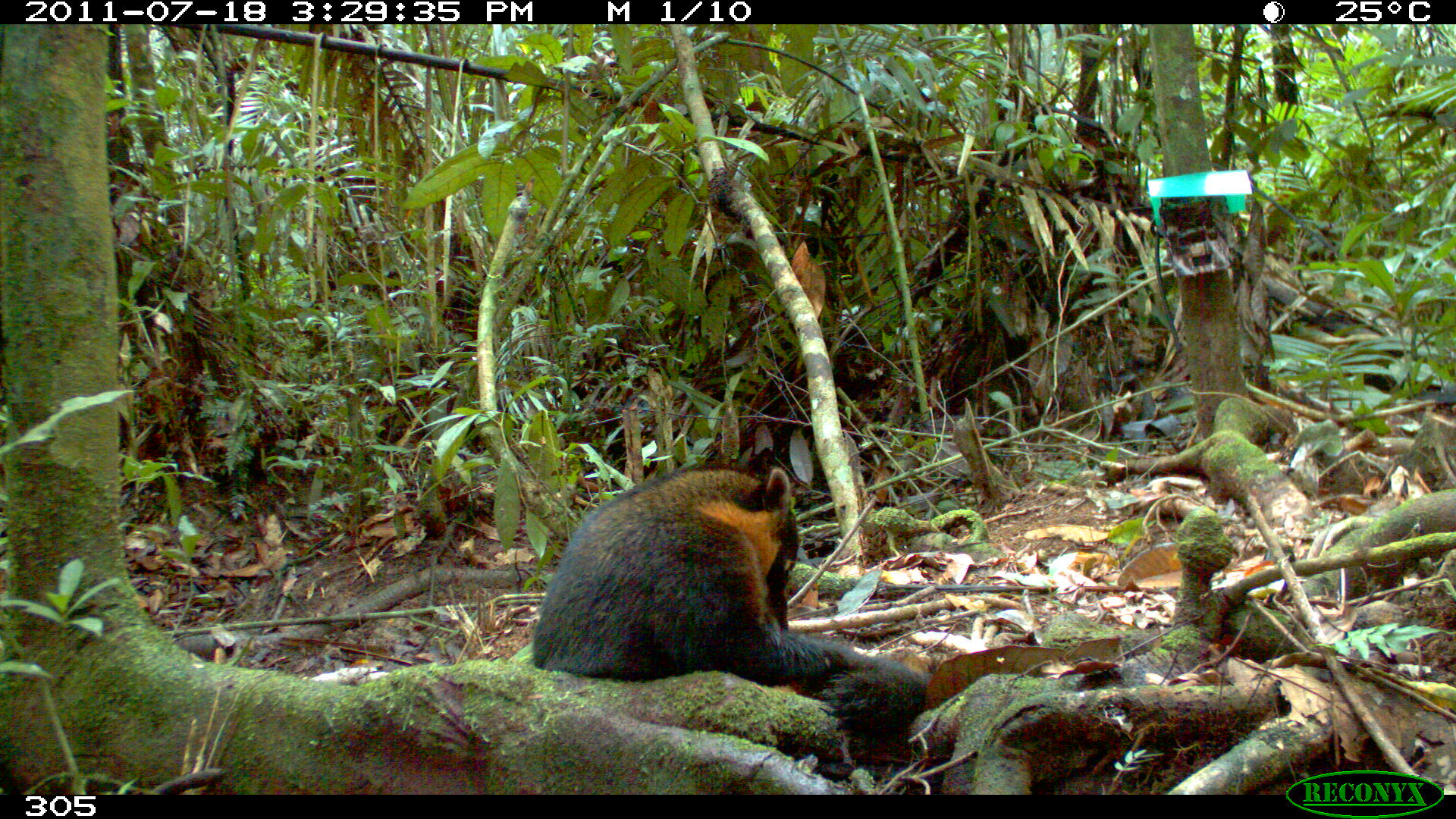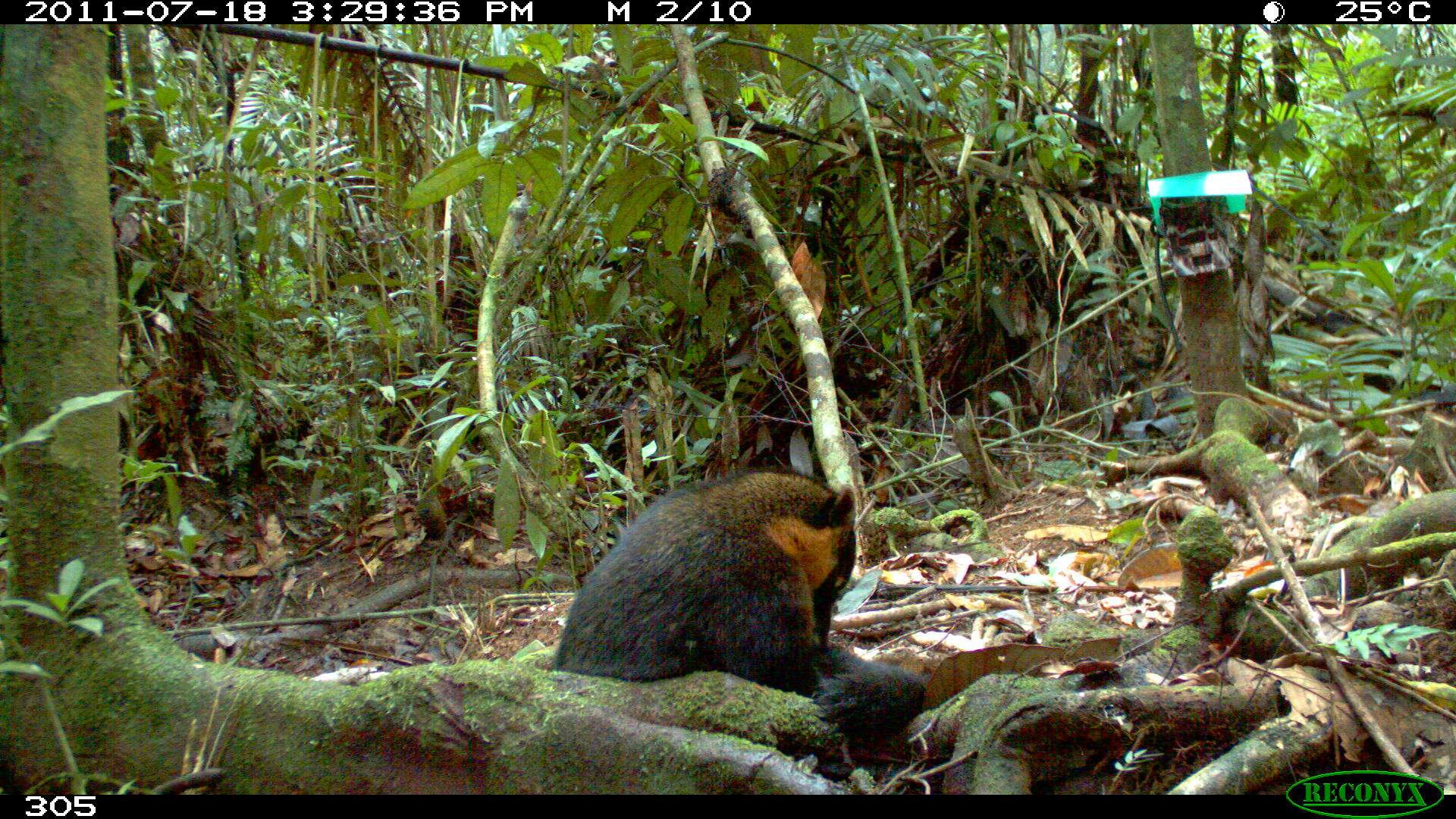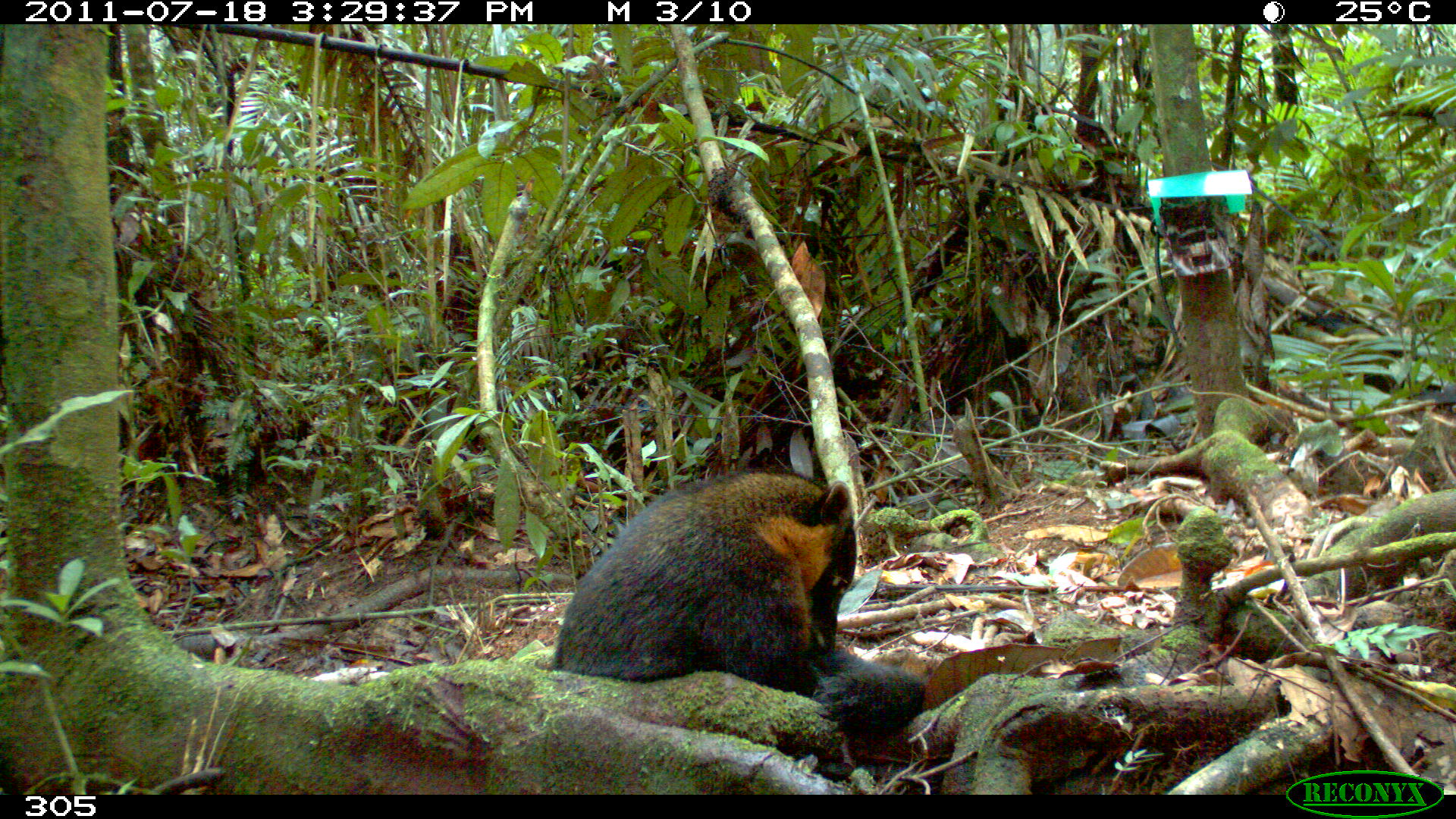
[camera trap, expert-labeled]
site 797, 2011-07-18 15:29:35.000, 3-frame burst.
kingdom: Animalia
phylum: Chordata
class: Mammalia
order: Carnivora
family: Procyonidae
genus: Nasua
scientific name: Nasua nasua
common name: south american coati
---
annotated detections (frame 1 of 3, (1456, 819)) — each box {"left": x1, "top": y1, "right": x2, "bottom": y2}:
nasua nasua: {"left": 536, "top": 464, "right": 930, "bottom": 750}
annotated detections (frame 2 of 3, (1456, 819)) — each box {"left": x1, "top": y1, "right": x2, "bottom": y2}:
nasua nasua: {"left": 558, "top": 467, "right": 927, "bottom": 782}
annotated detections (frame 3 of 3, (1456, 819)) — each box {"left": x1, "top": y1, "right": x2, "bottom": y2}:
nasua nasua: {"left": 551, "top": 463, "right": 937, "bottom": 766}